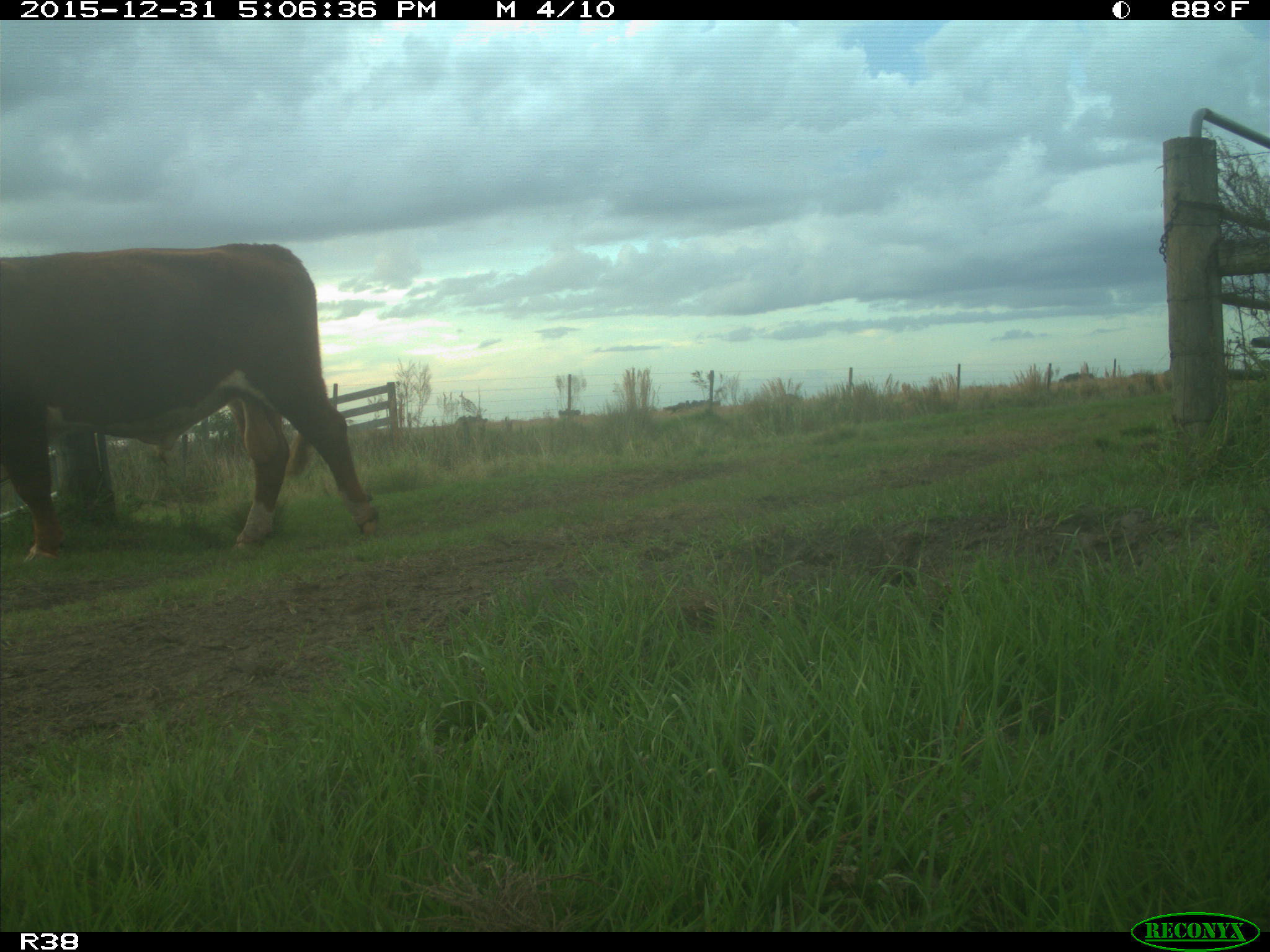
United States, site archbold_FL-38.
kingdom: Animalia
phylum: Chordata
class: Mammalia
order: Artiodactyla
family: Bovidae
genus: Bos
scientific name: Bos taurus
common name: domestic cow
Bos taurus (domestic cow).